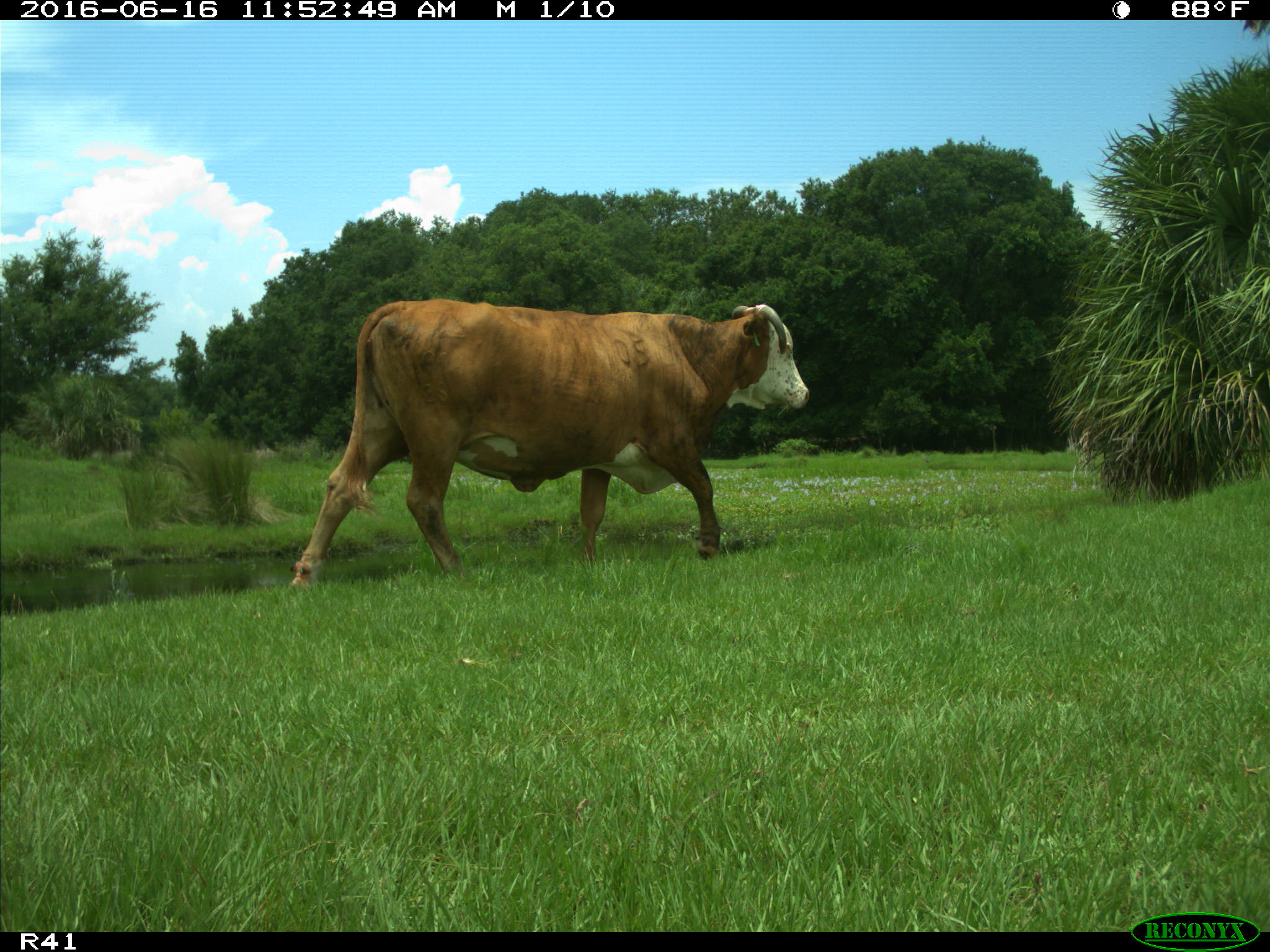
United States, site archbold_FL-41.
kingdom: Animalia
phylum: Chordata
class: Mammalia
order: Artiodactyla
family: Bovidae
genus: Bos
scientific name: Bos taurus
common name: domestic cow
Bos taurus (domestic cow).